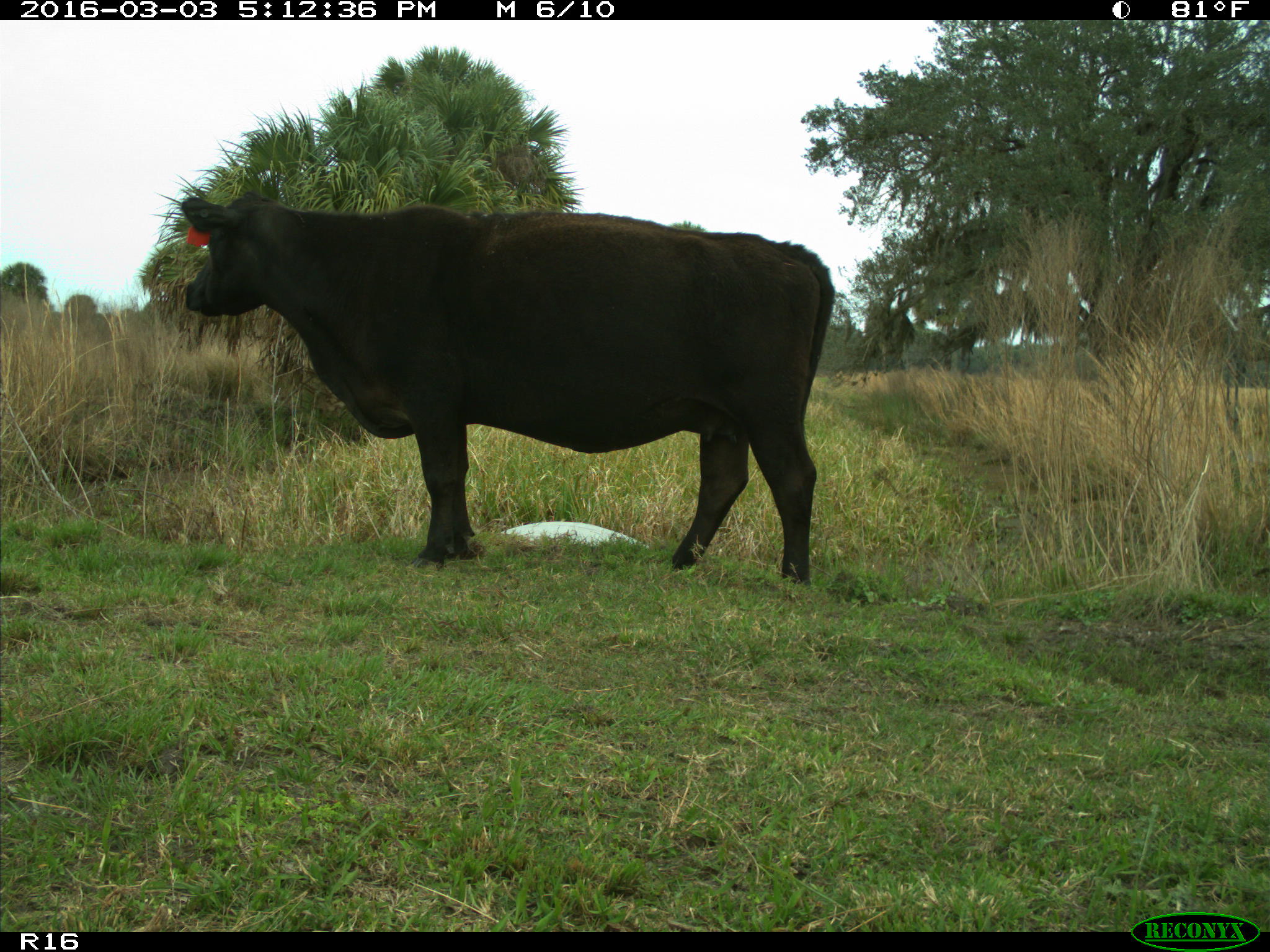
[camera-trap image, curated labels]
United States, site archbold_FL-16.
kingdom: Animalia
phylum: Chordata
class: Mammalia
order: Artiodactyla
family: Bovidae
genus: Bos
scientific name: Bos taurus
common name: domestic cow